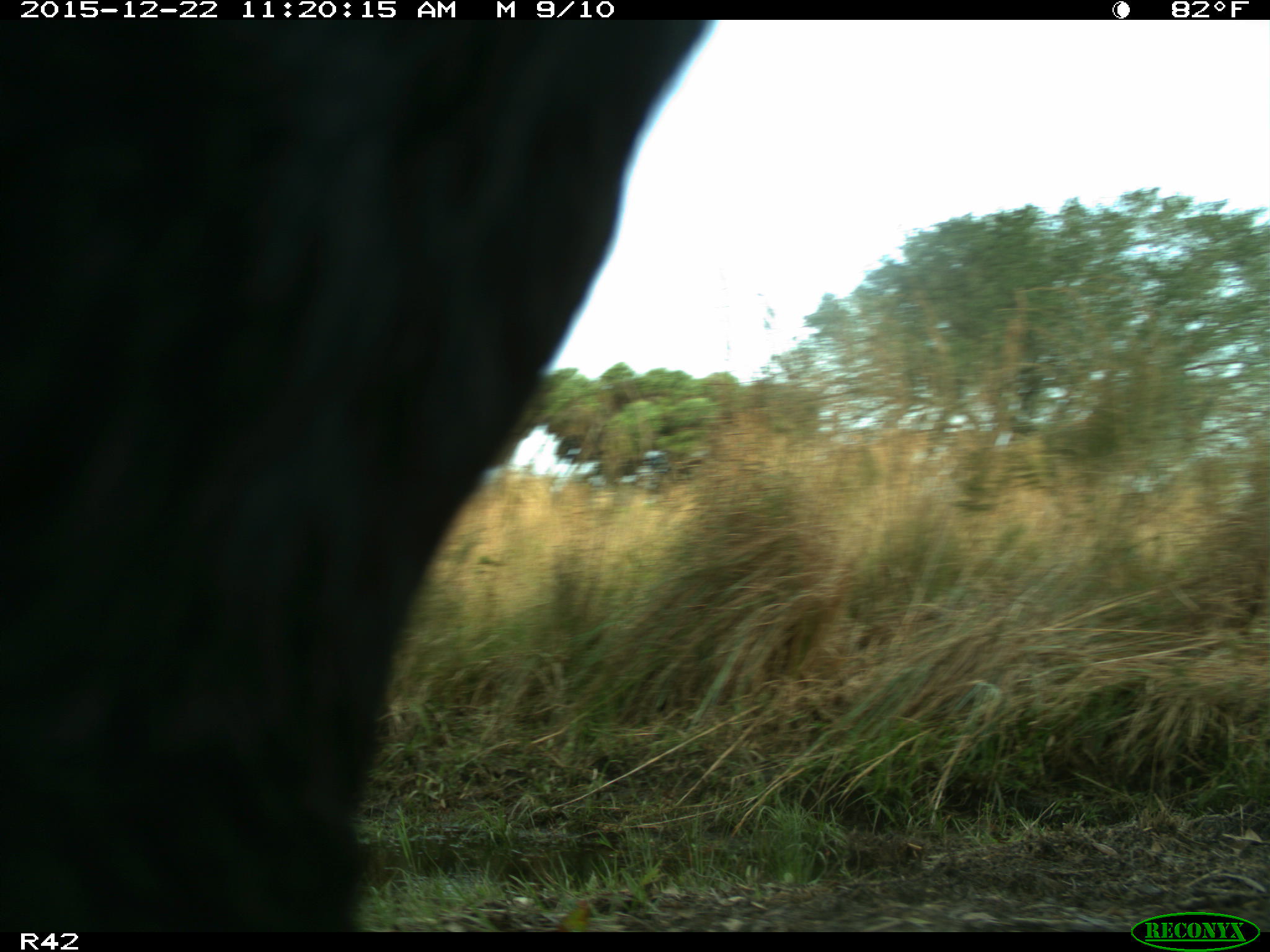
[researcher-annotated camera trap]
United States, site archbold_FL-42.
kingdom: Animalia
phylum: Chordata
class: Mammalia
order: Artiodactyla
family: Bovidae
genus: Bos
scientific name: Bos taurus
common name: domestic cow